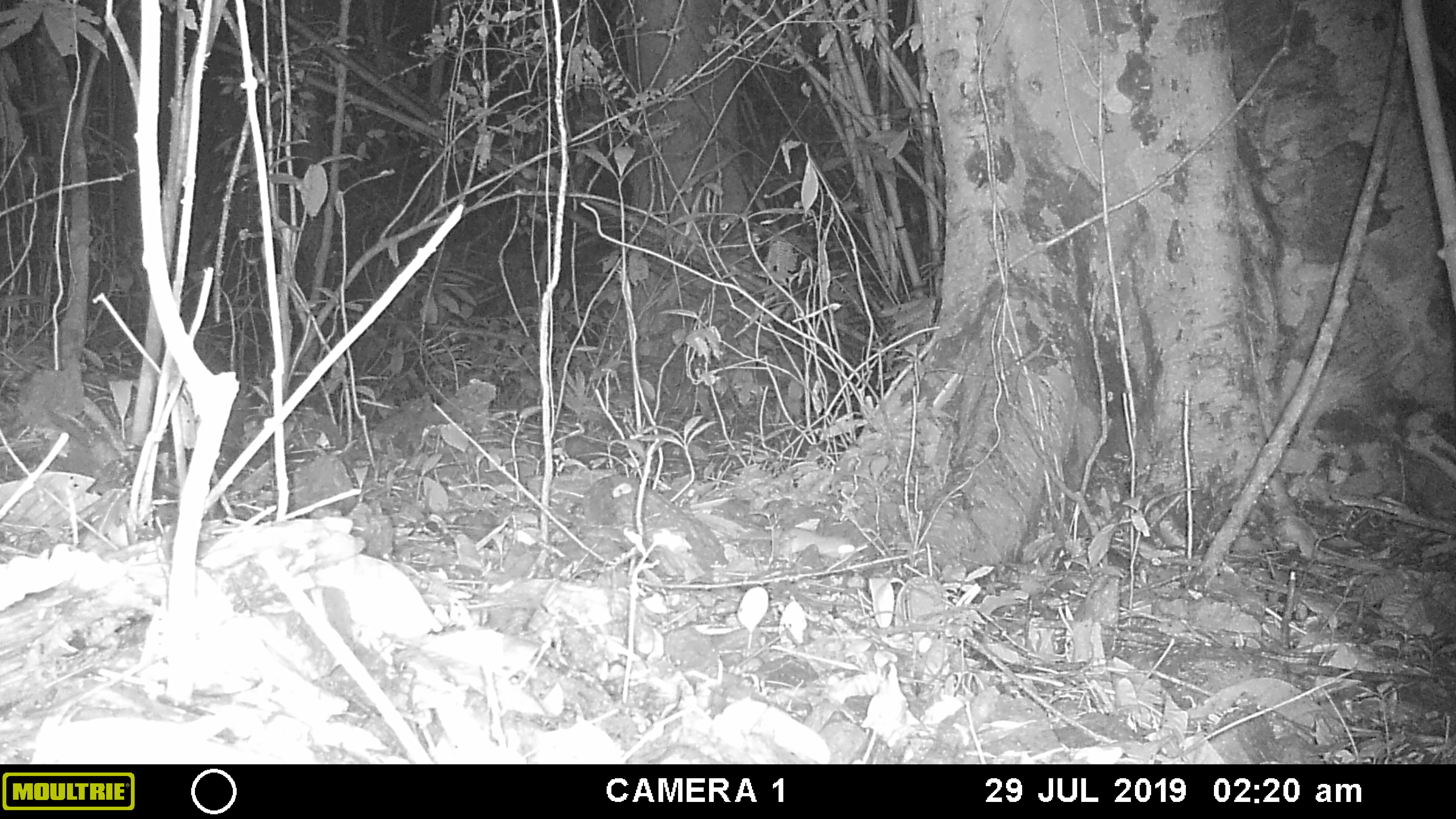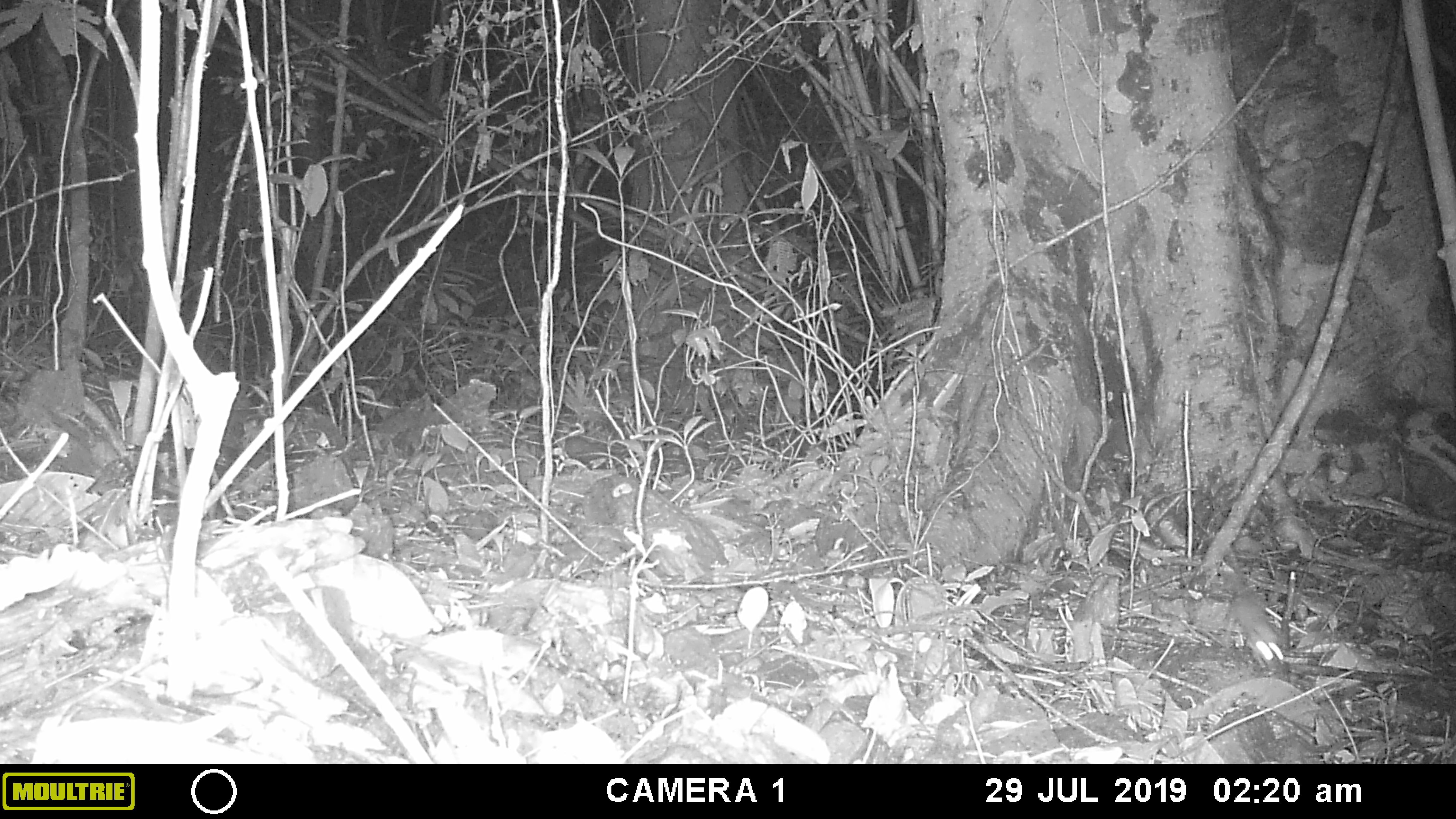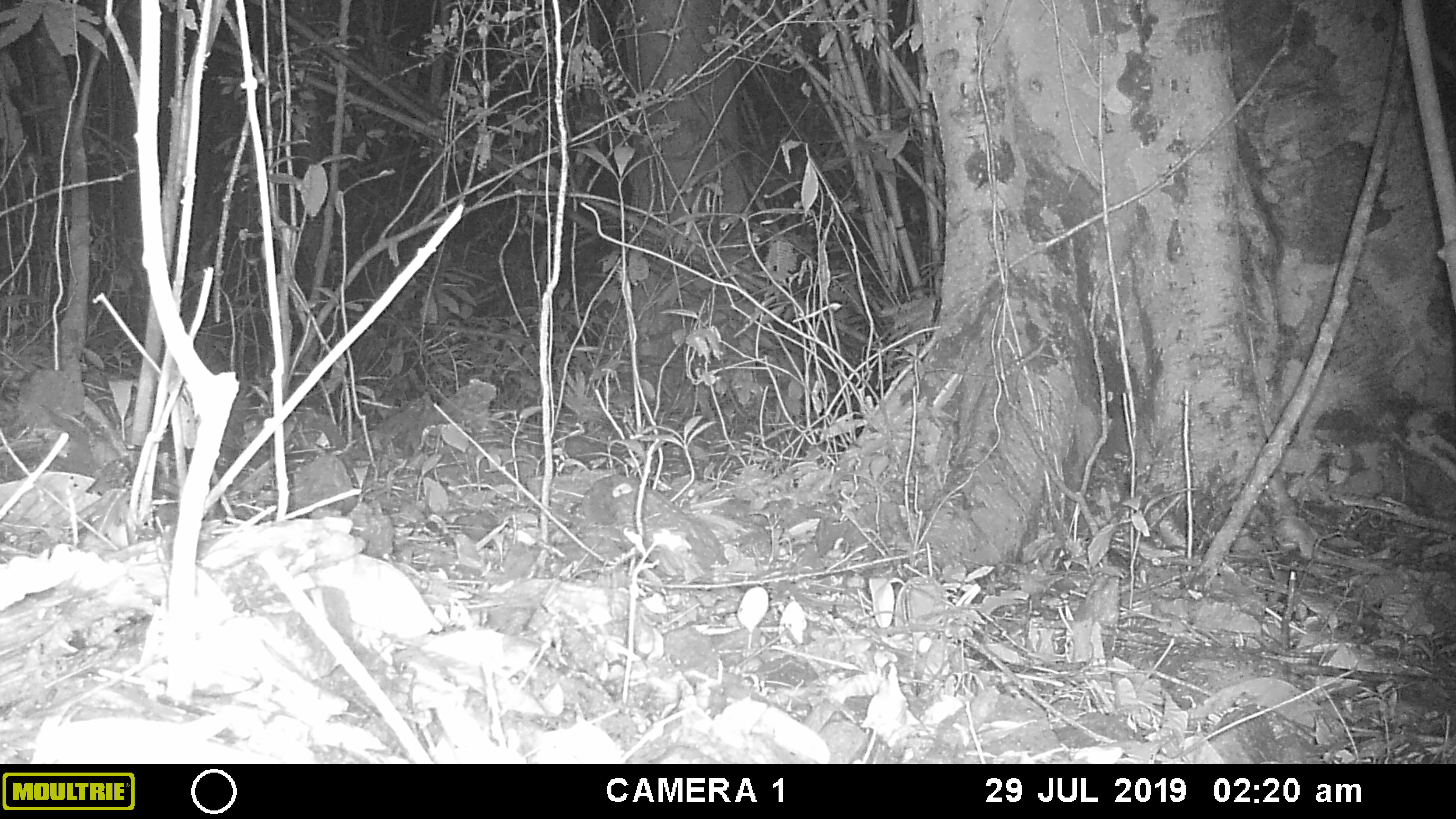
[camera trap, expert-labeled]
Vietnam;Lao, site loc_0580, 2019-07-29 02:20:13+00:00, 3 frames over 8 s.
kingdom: Animalia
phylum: Chordata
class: Mammalia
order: Rodentia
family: Muridae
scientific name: Muridae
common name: old-world mice and rats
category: unidentified murid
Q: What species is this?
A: Unidentified murid (old-world mice and rats) (Muridae).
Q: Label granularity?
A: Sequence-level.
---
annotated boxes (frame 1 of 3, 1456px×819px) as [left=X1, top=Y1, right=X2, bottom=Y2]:
unidentified murid: [left=743, top=527, right=855, bottom=562]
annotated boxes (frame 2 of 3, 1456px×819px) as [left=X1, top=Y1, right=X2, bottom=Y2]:
unidentified murid: [left=1221, top=570, right=1284, bottom=670]